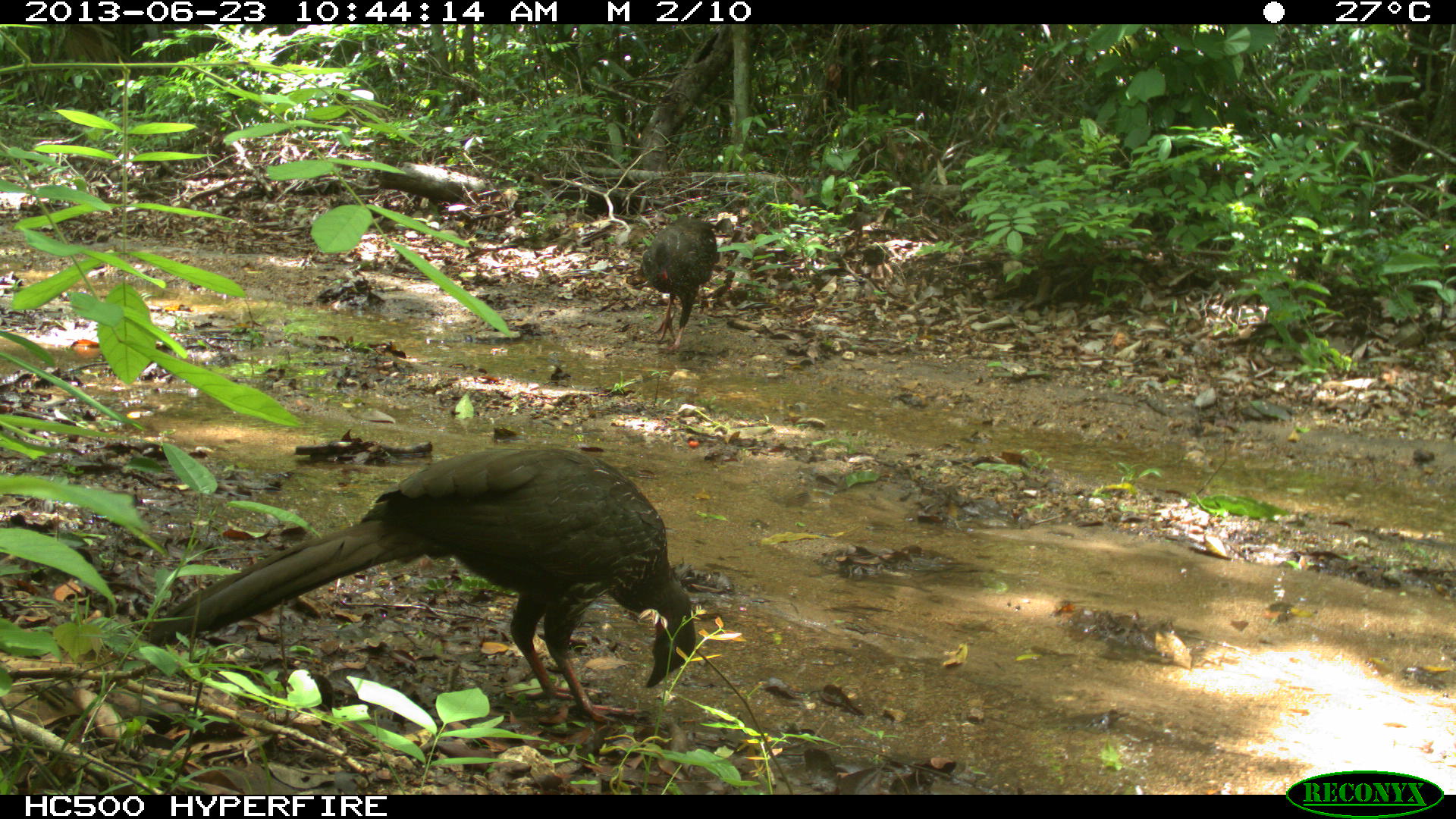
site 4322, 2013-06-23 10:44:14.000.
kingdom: Animalia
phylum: Chordata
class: Aves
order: Galliformes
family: Cracidae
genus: Penelope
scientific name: Penelope purpurascens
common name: crested guan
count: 1